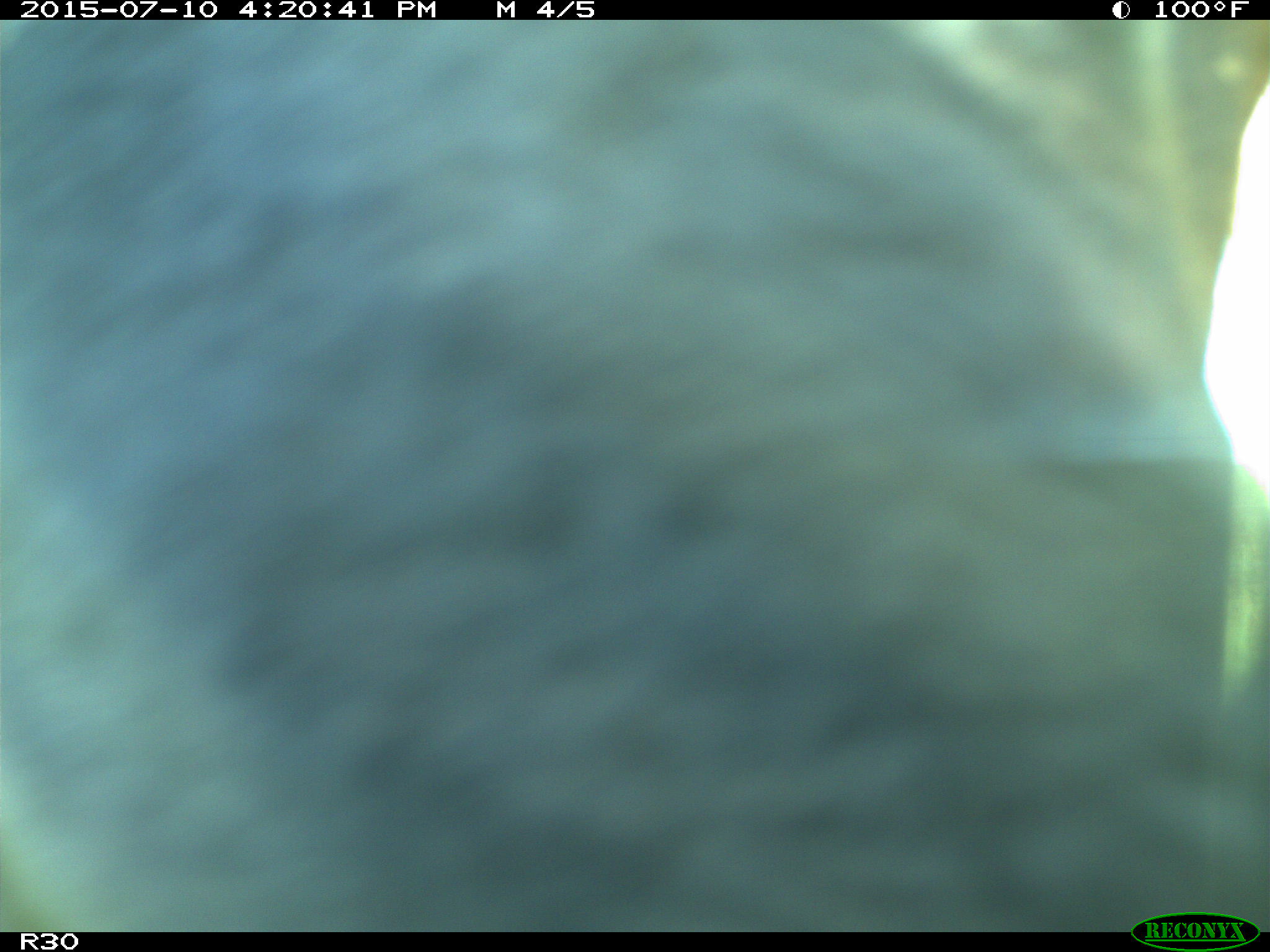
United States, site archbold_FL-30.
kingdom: Animalia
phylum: Chordata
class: Mammalia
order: Artiodactyla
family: Bovidae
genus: Bos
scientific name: Bos taurus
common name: domestic cow